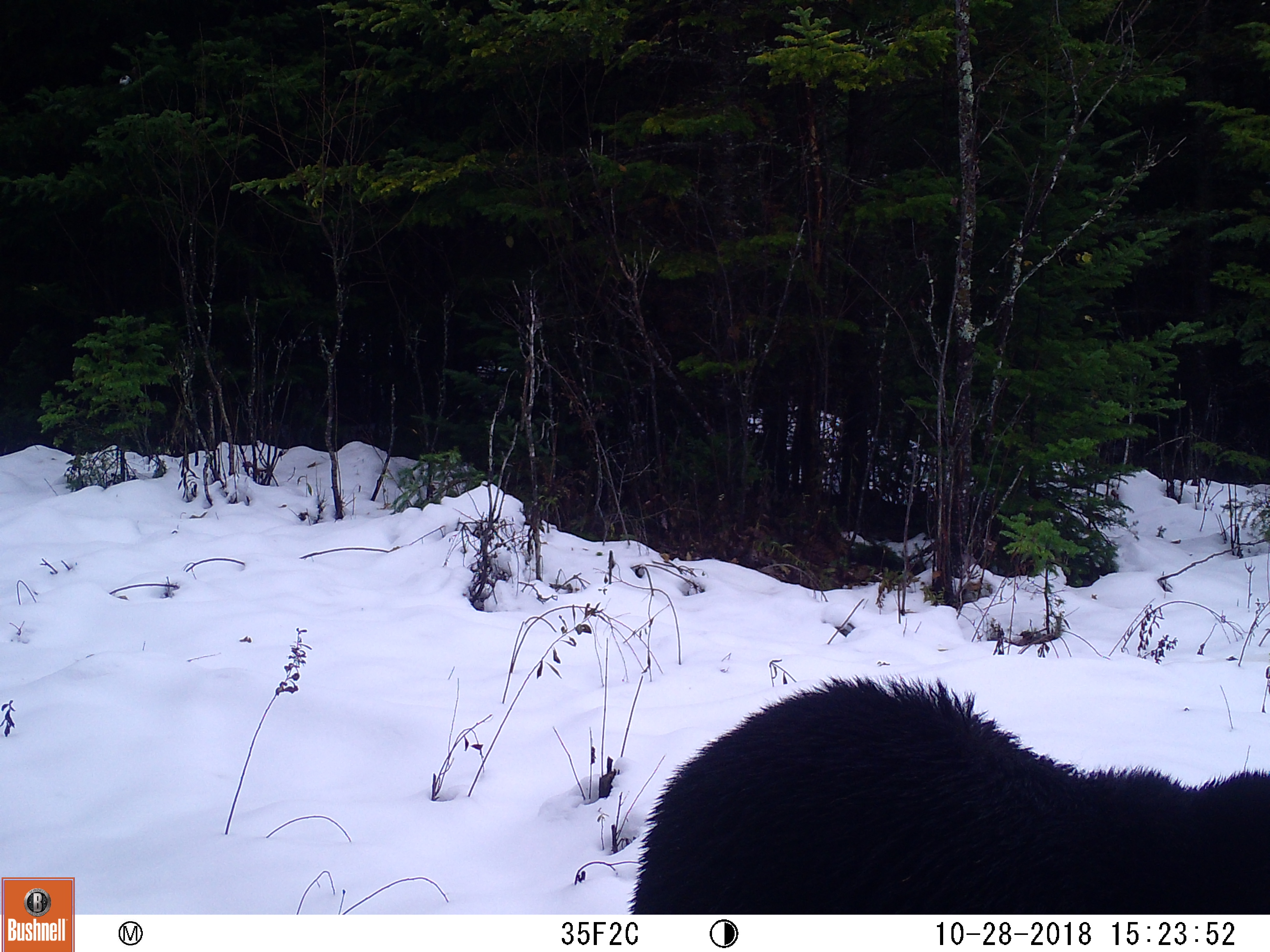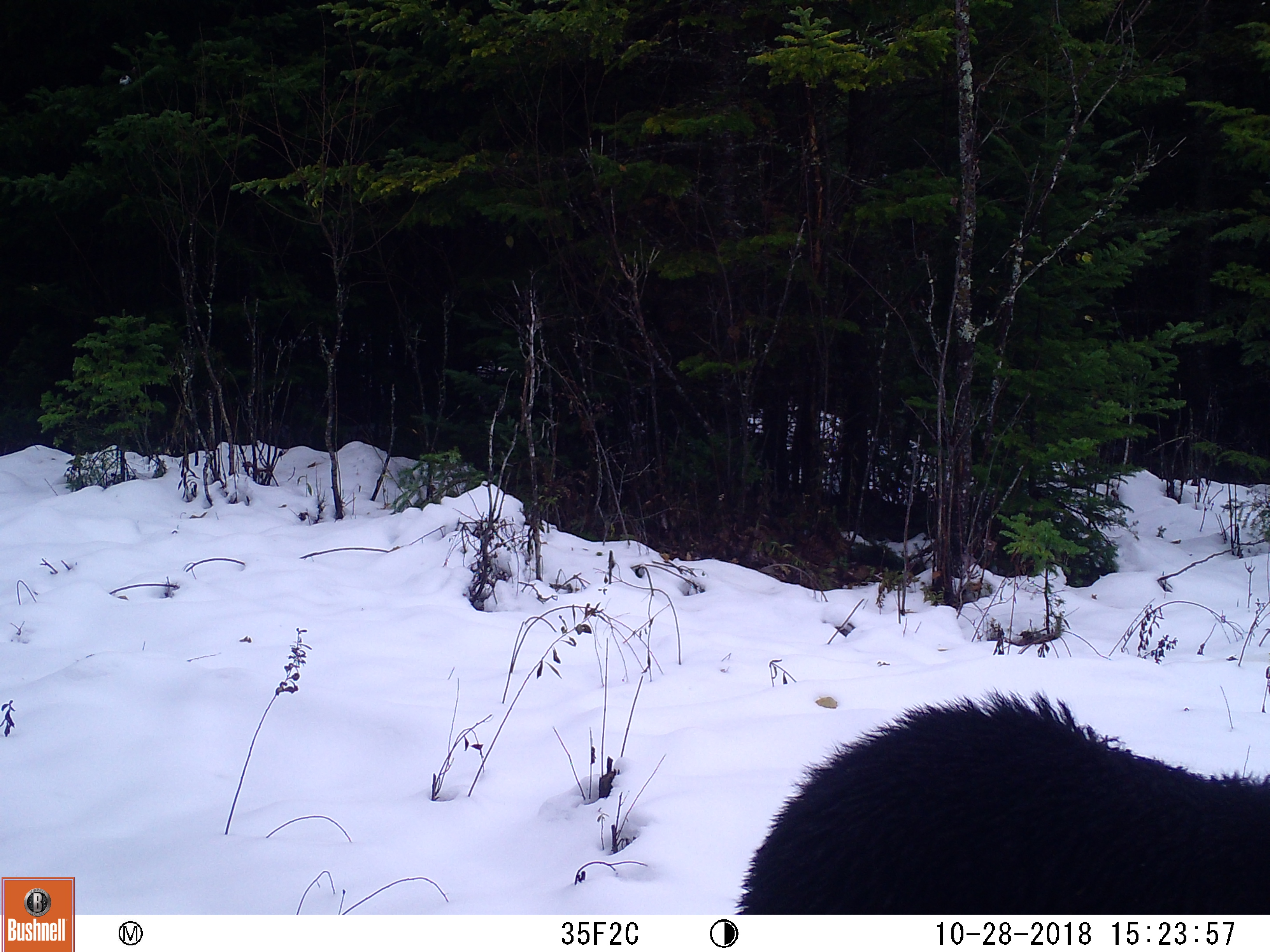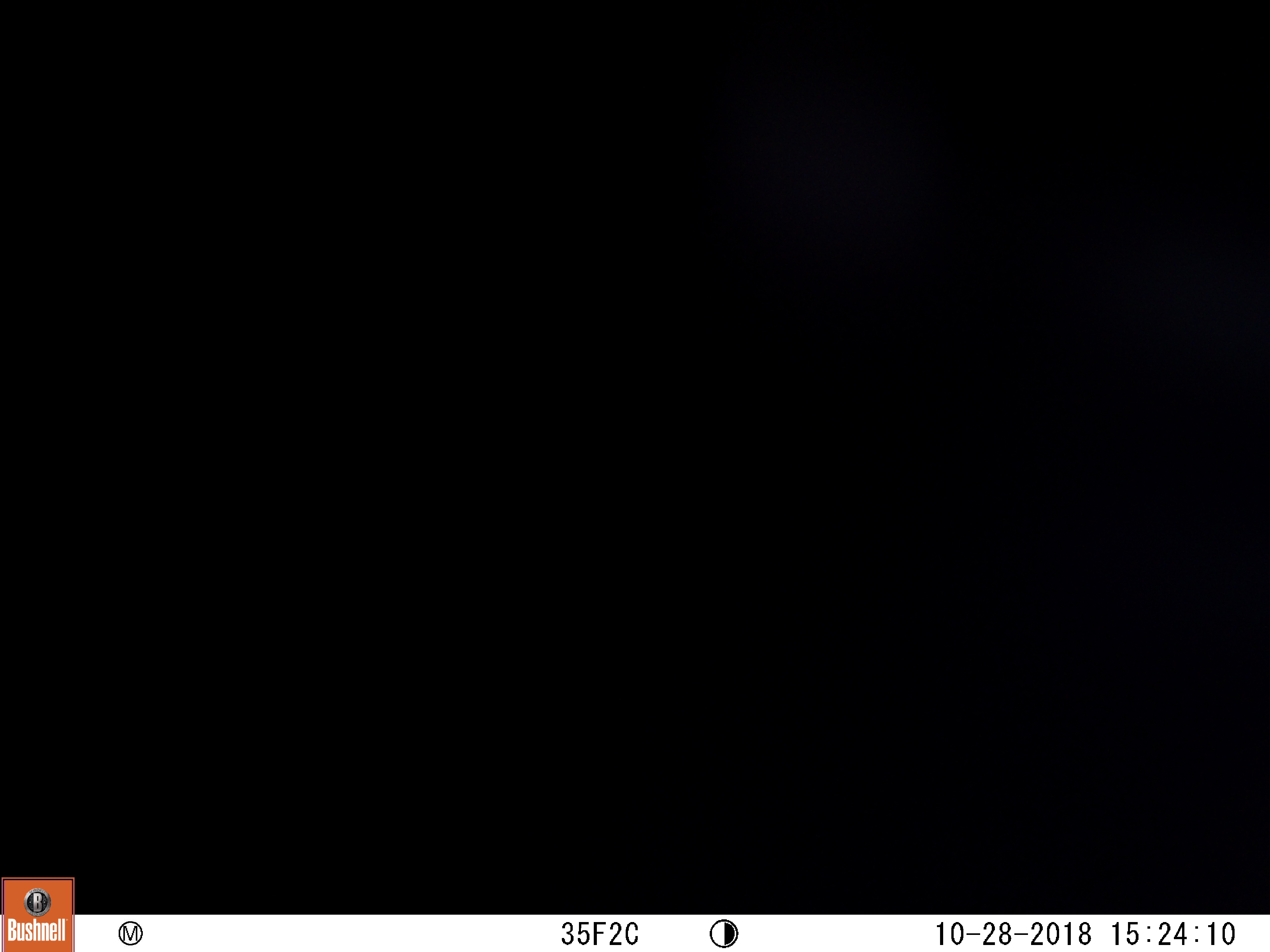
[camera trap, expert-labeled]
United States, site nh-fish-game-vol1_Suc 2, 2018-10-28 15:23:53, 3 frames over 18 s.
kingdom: Animalia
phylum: Chordata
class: Mammalia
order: Carnivora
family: Ursidae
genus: Ursus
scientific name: Ursus americanus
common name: black bear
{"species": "black bear (Ursus americanus)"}